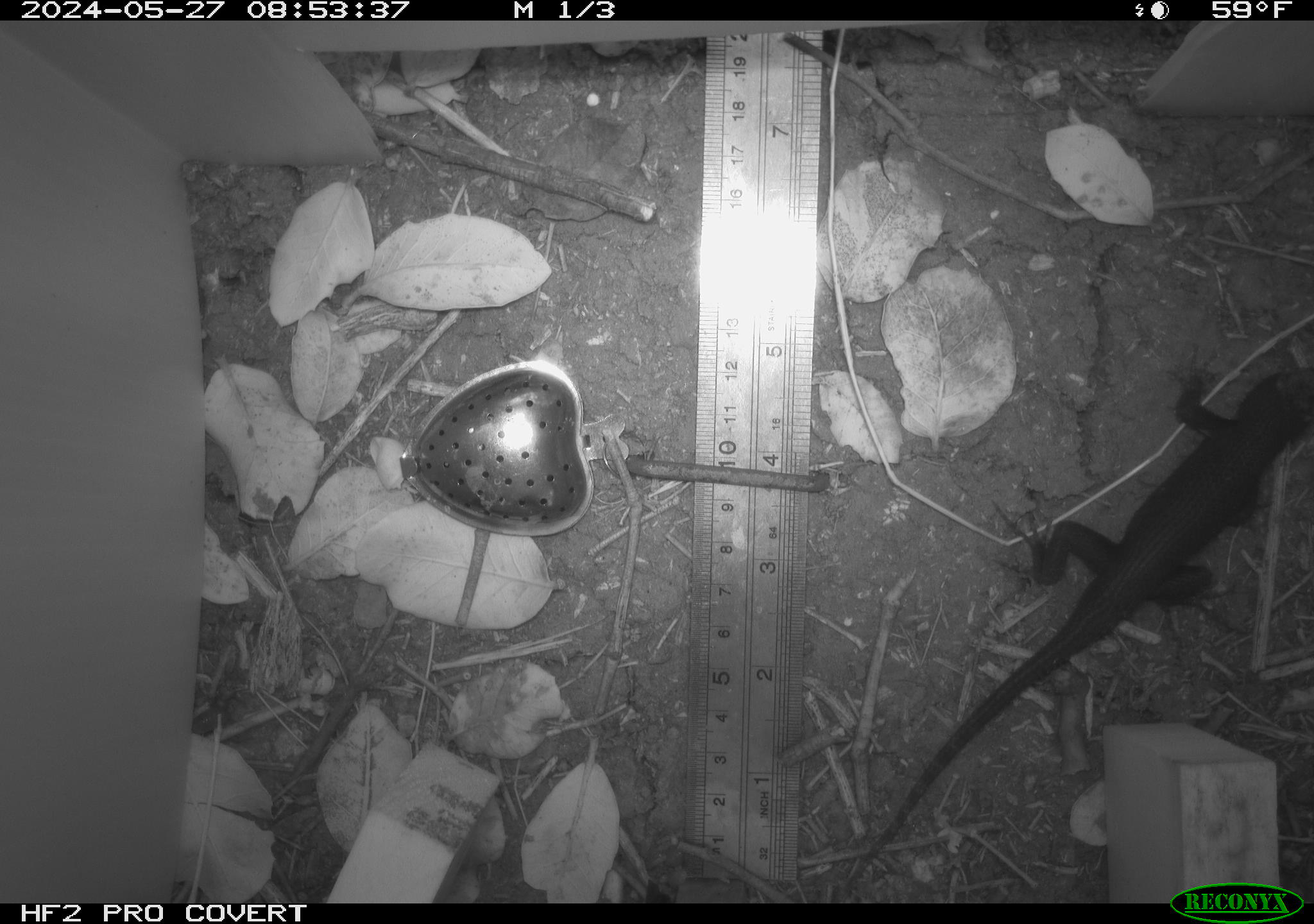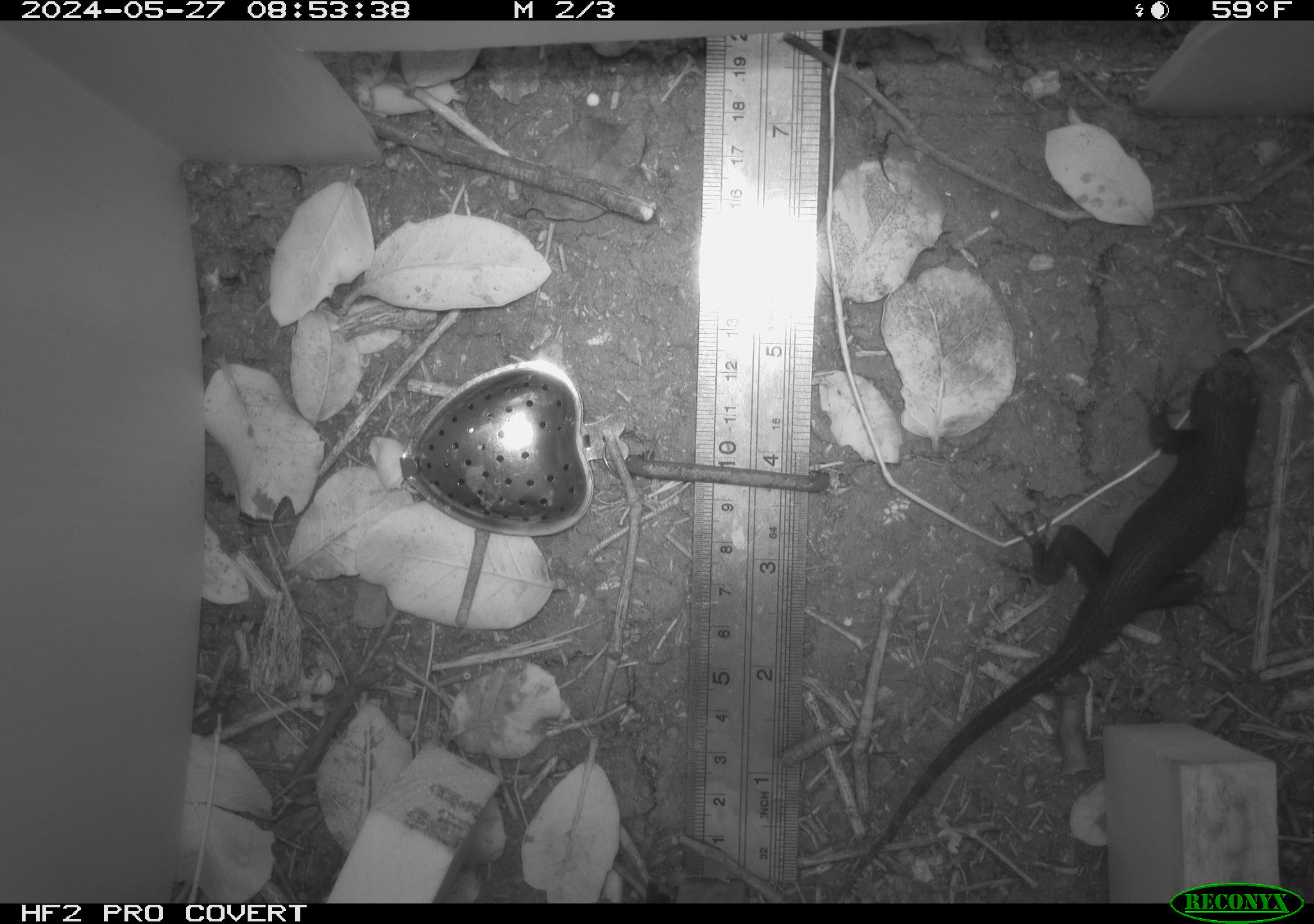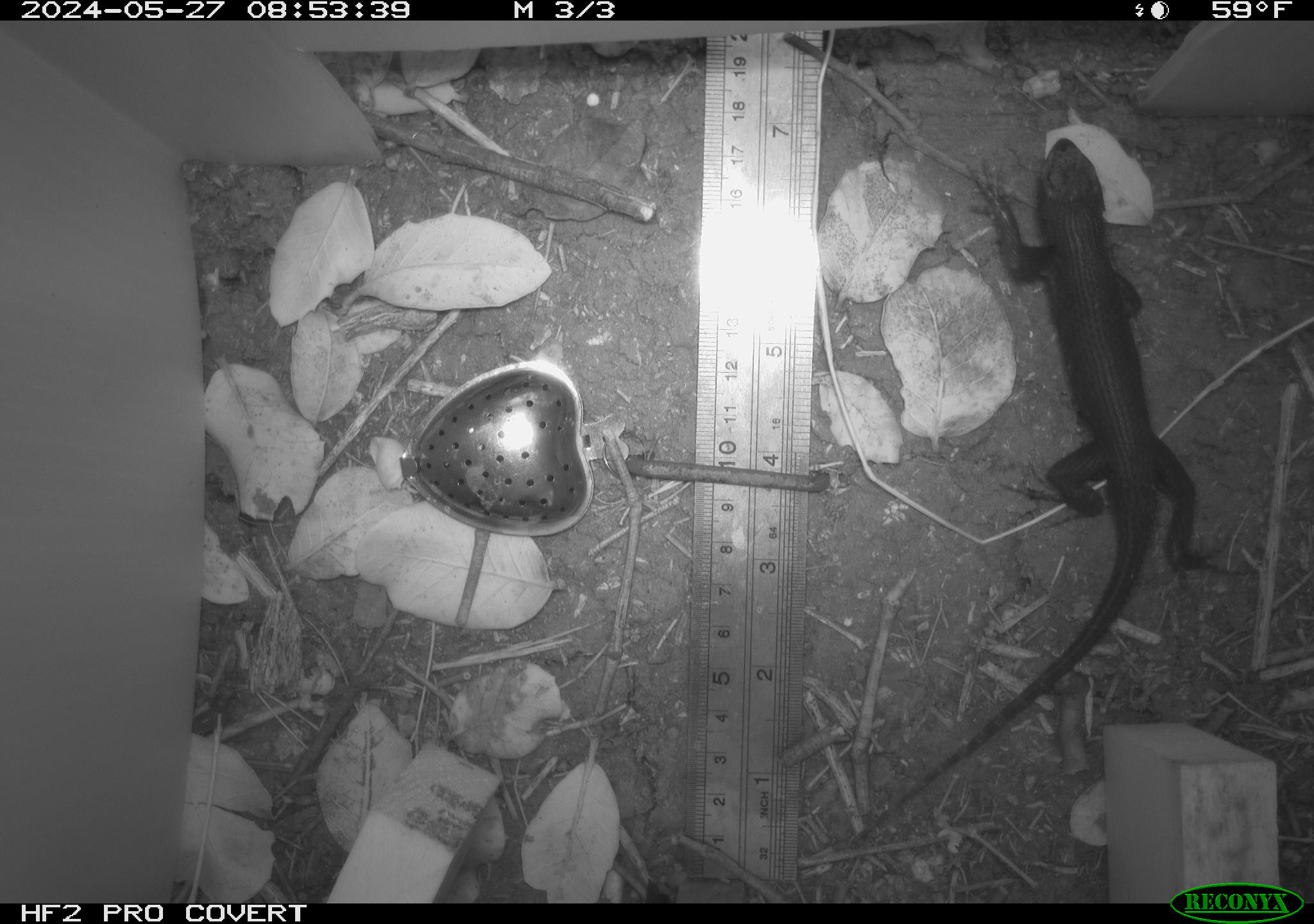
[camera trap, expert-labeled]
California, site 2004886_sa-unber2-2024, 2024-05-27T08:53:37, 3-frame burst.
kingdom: Animalia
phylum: Chordata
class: Reptilia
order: Squamata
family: Phrynosomatidae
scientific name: Phrynosomatidae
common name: phrynosomatid lizards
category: phrynosomatidae family